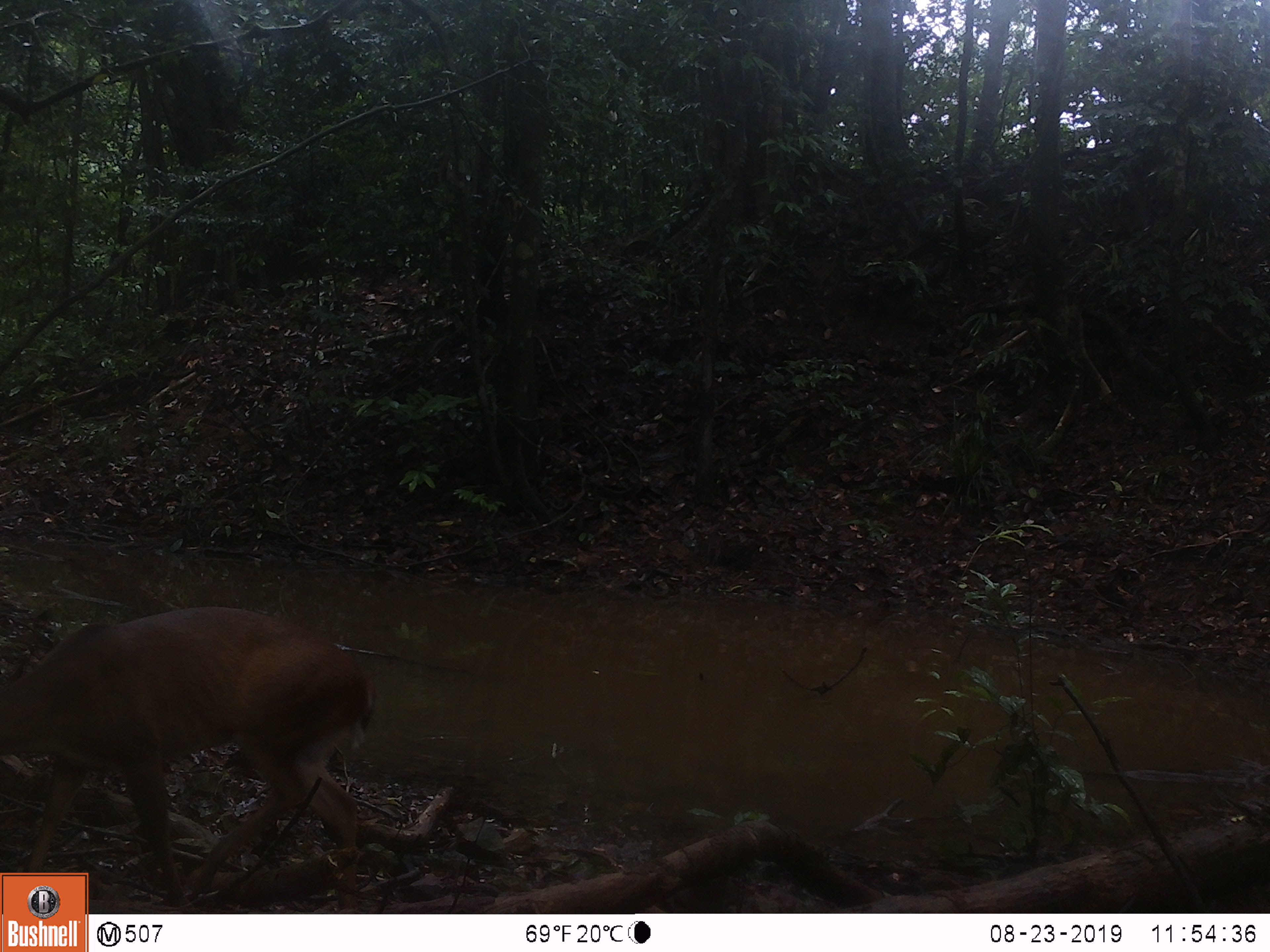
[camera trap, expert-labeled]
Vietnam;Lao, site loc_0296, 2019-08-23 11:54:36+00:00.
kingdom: Animalia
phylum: Chordata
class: Mammalia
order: Artiodactyla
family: Cervidae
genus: Muntiacus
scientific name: Muntiacus vuquangensis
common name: large-antlered muntjac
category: large antlered muntjac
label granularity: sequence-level